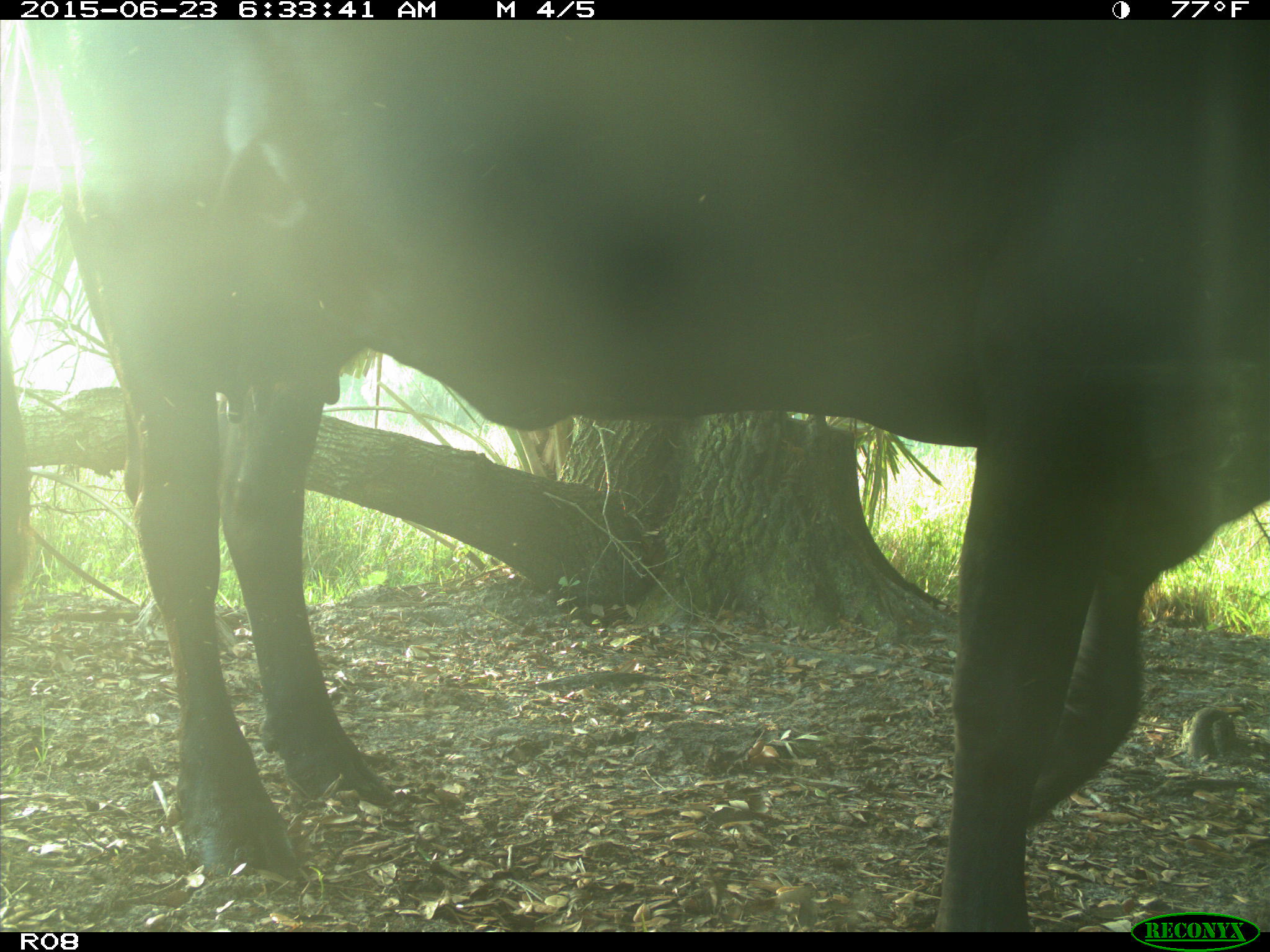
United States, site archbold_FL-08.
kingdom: Animalia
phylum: Chordata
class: Mammalia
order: Artiodactyla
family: Bovidae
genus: Bos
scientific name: Bos taurus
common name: domestic cow